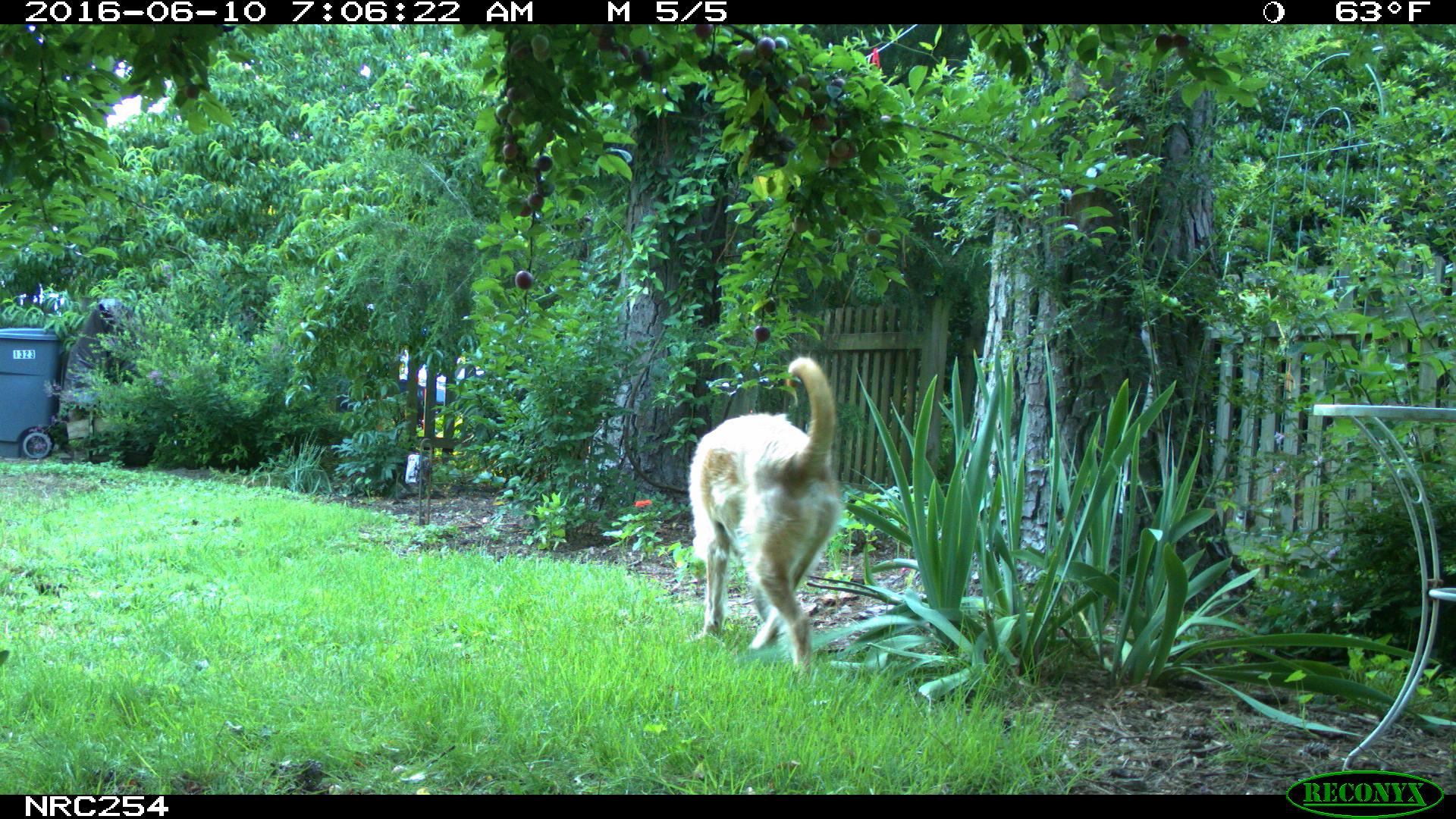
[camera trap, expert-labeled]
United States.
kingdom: Animalia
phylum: Chordata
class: Mammalia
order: Carnivora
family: Canidae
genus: Canis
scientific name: Canis familiaris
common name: domestic dog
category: Dog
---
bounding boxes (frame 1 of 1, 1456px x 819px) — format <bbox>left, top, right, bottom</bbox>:
Dog: <bbox>681, 351, 854, 674</bbox>